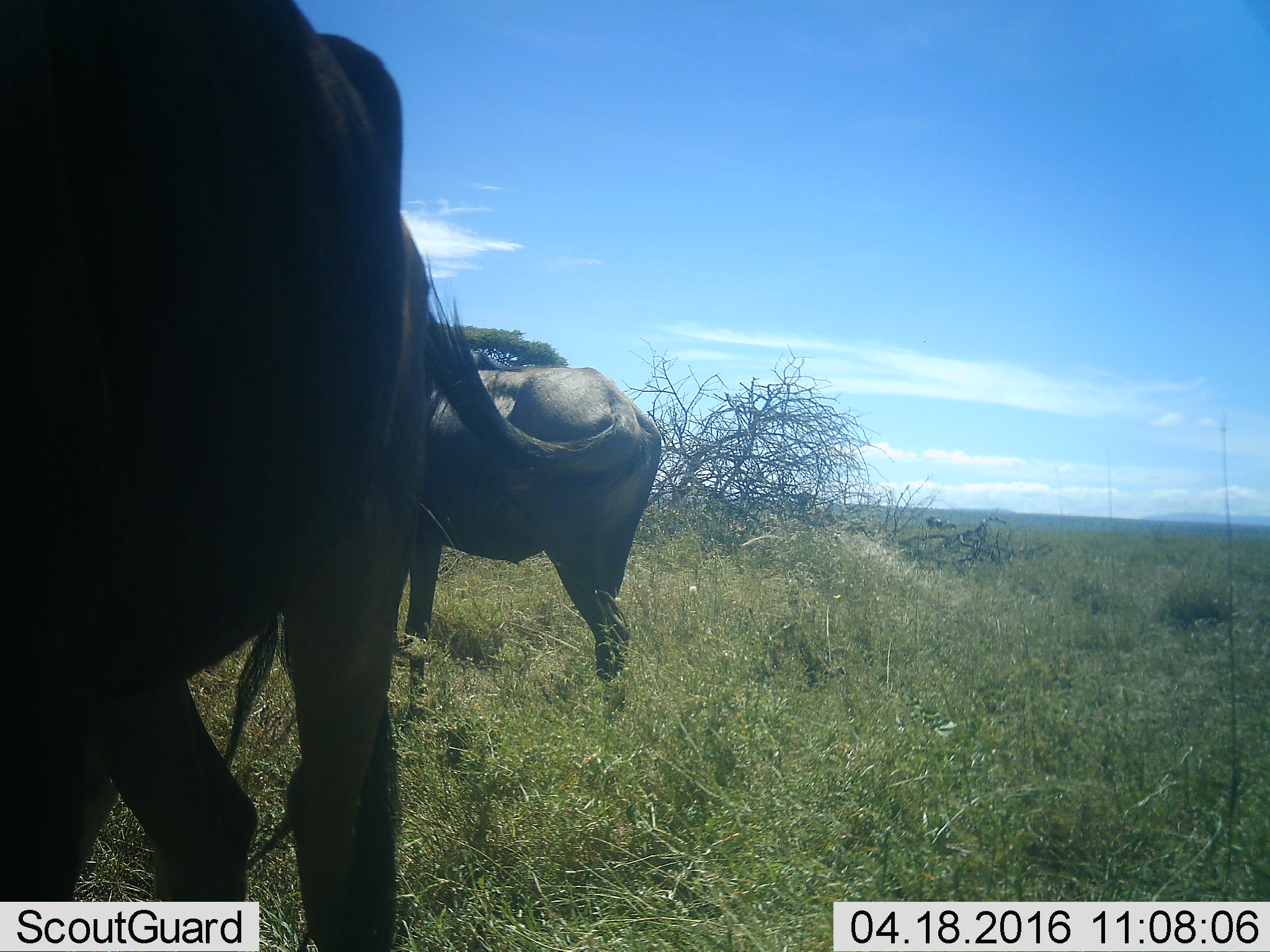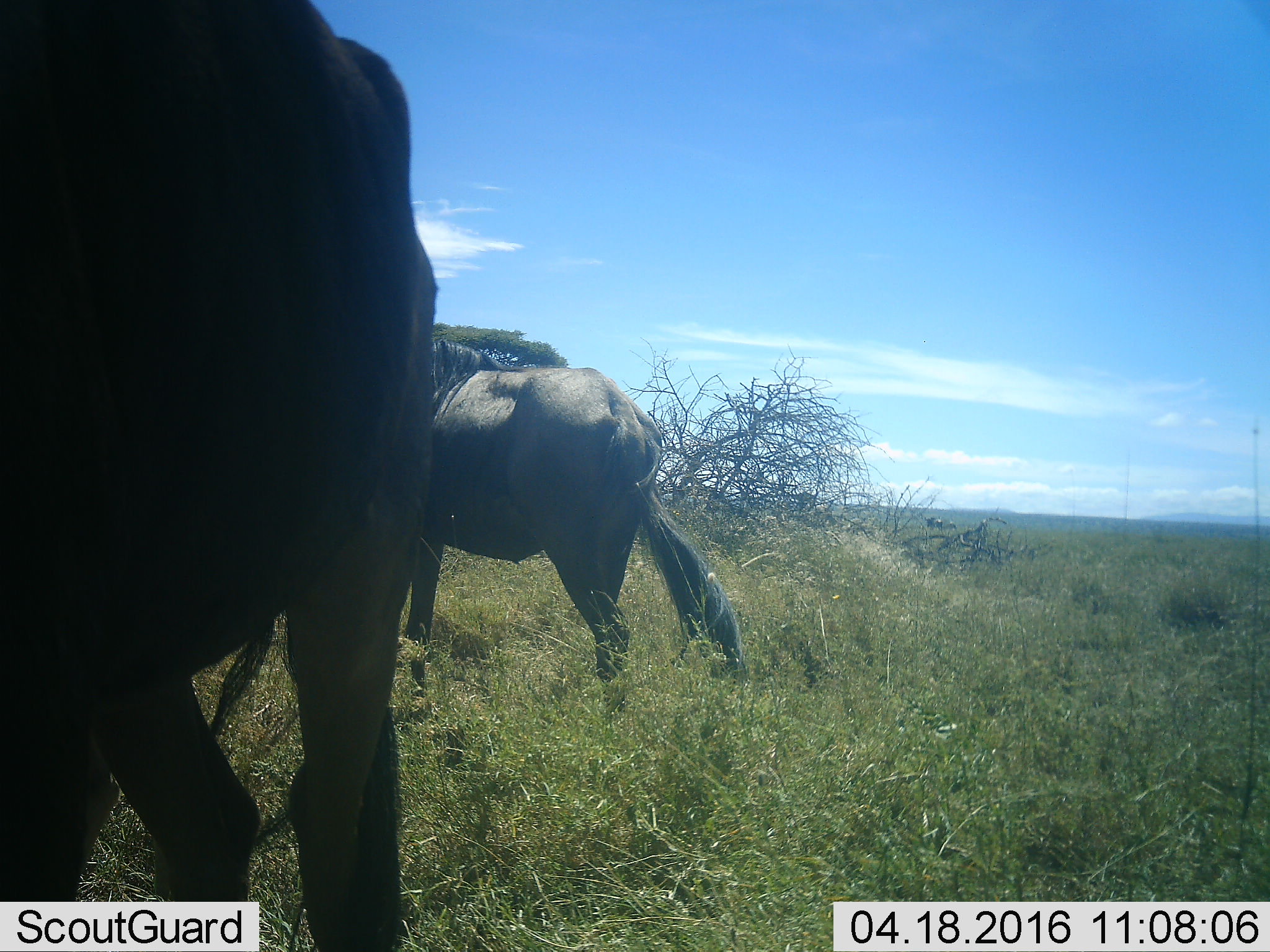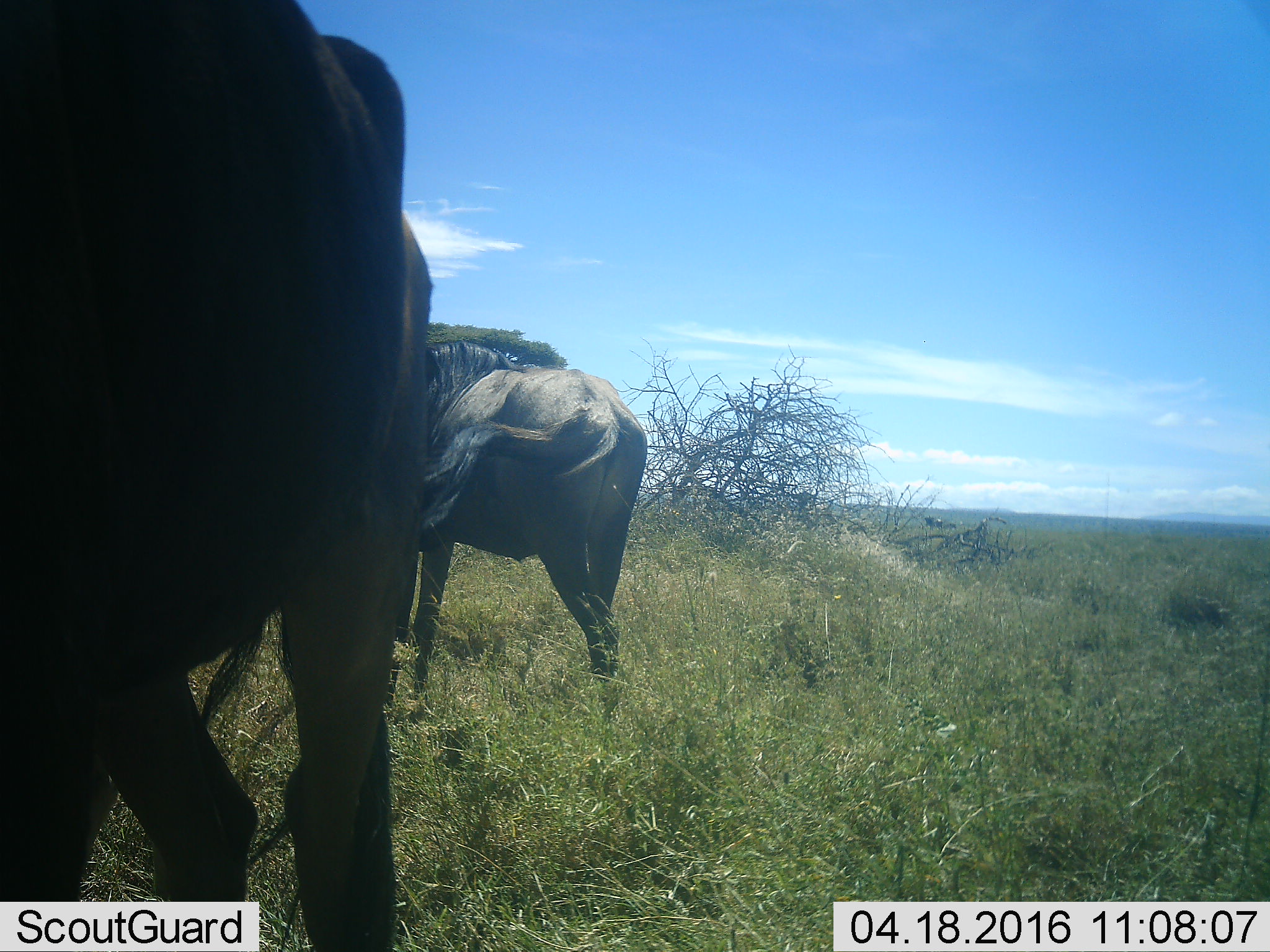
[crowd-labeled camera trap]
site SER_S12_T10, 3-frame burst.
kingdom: Animalia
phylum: Chordata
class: Mammalia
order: Artiodactyla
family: Bovidae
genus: Connochaetes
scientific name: Connochaetes taurinus taurinus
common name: blue wildebeest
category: wildebeestblue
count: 3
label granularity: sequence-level